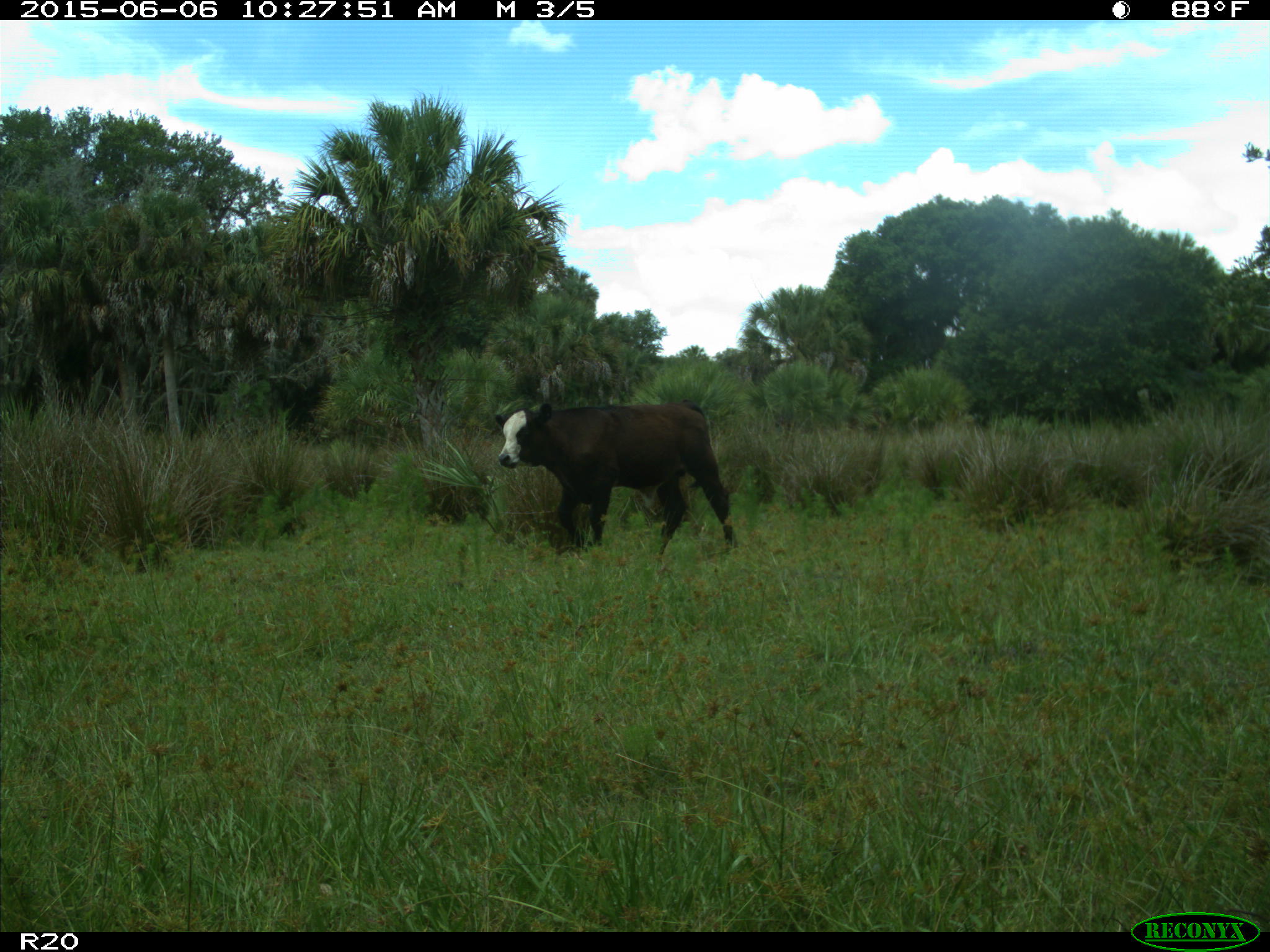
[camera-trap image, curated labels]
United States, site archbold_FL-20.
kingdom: Animalia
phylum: Chordata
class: Mammalia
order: Artiodactyla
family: Bovidae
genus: Bos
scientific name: Bos taurus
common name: domestic cow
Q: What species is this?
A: Bos taurus (domestic cow).